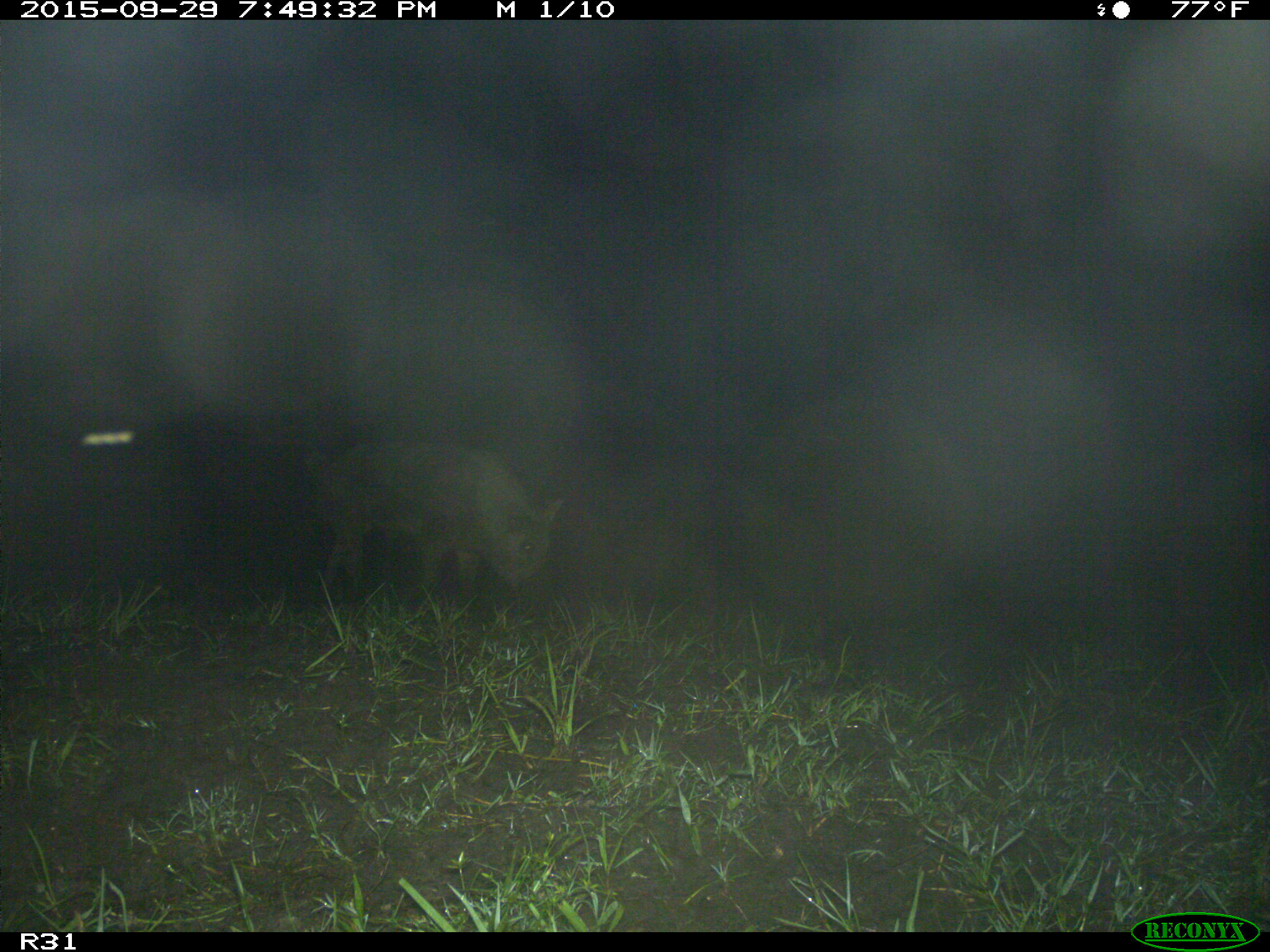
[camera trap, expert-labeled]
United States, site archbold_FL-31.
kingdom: Animalia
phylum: Chordata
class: Mammalia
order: Artiodactyla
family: Suidae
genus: Sus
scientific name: Sus scrofa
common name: wild boar